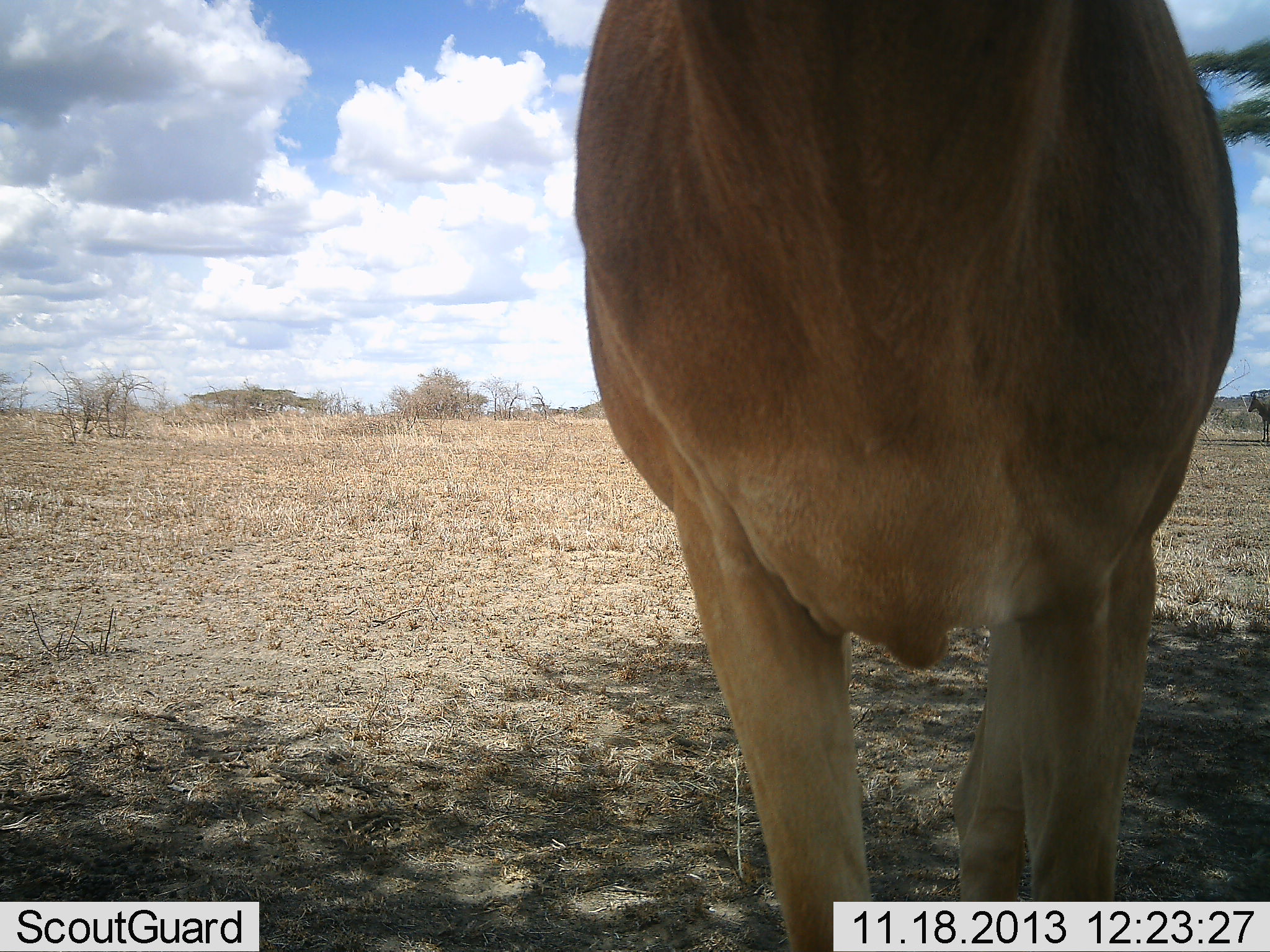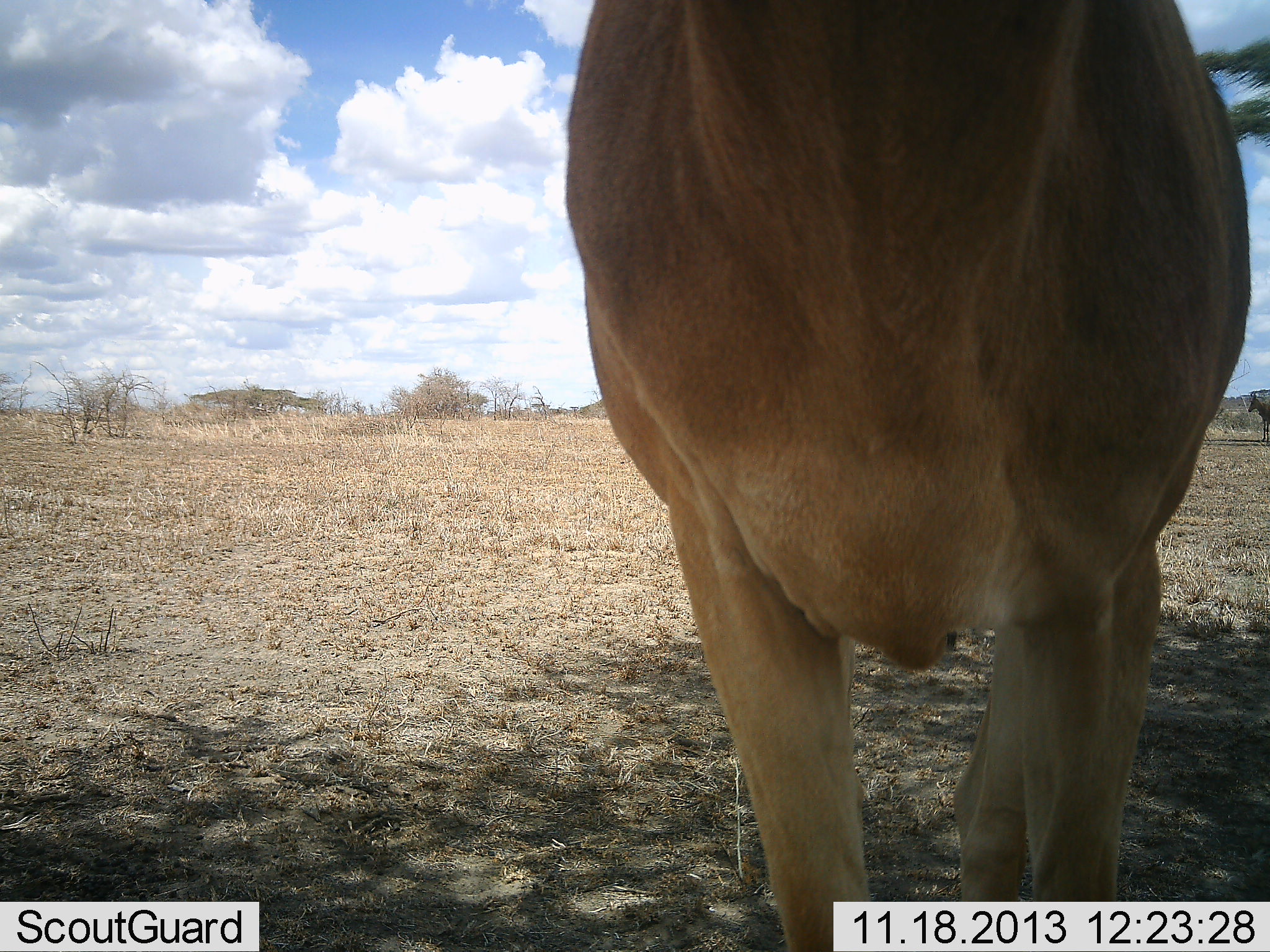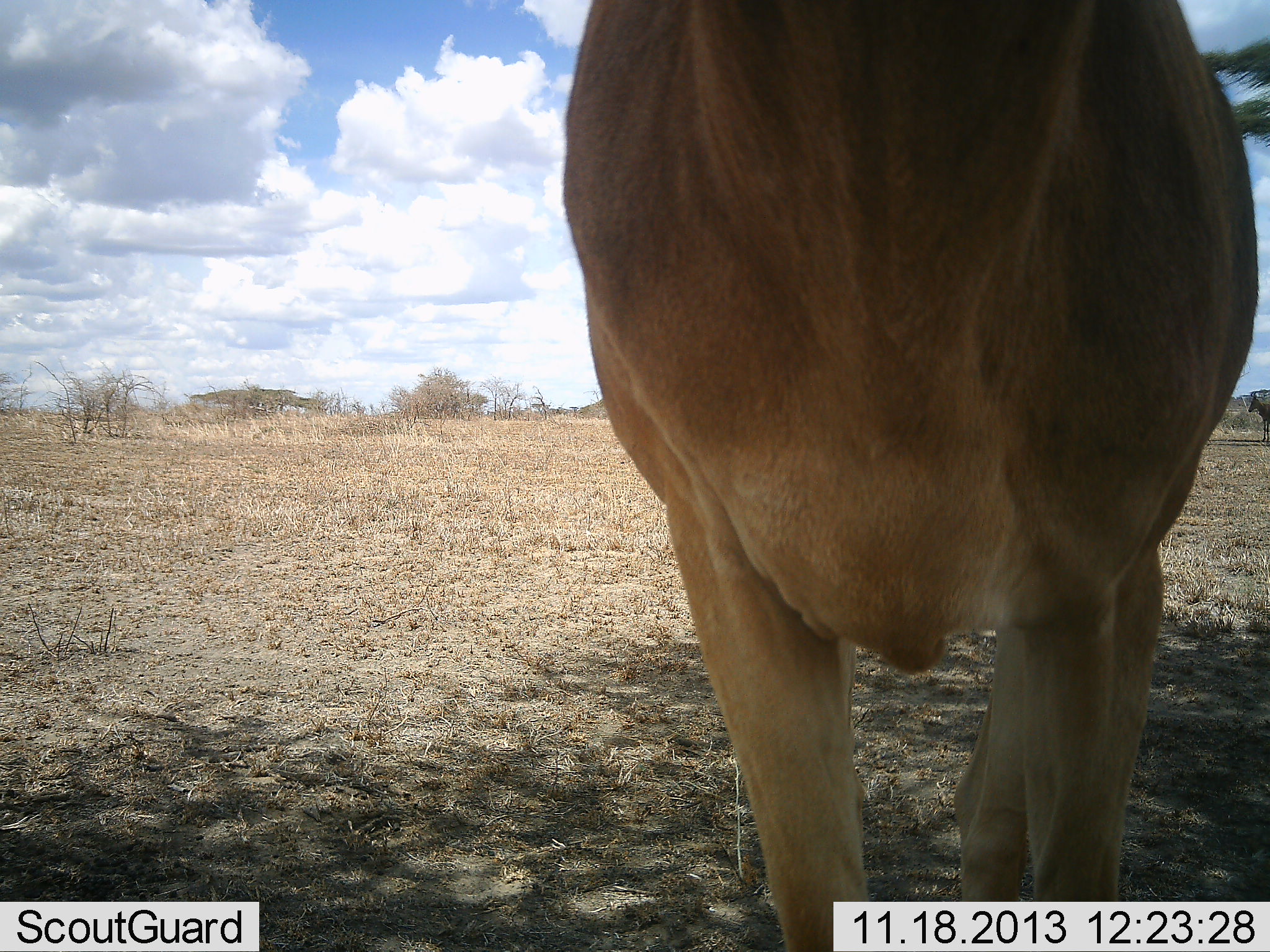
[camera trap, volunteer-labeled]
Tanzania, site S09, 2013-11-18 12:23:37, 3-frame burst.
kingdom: Animalia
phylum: Chordata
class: Mammalia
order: Artiodactyla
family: Bovidae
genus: Alcelaphus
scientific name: Alcelaphus buselaphus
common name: hartebeest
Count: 1.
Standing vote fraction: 96%.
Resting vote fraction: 0%.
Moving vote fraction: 0%.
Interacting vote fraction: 4%.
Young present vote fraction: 0%.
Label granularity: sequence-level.